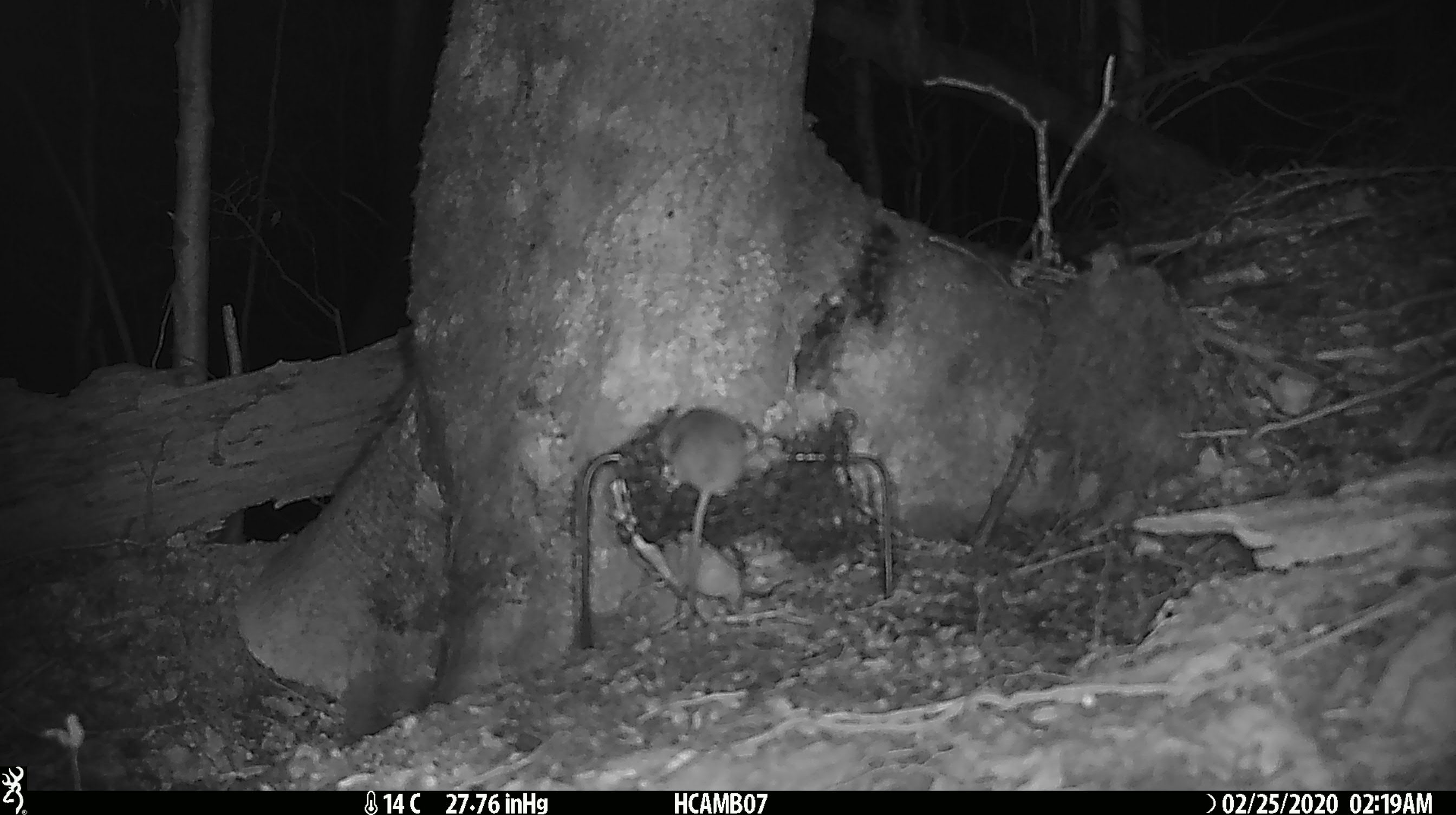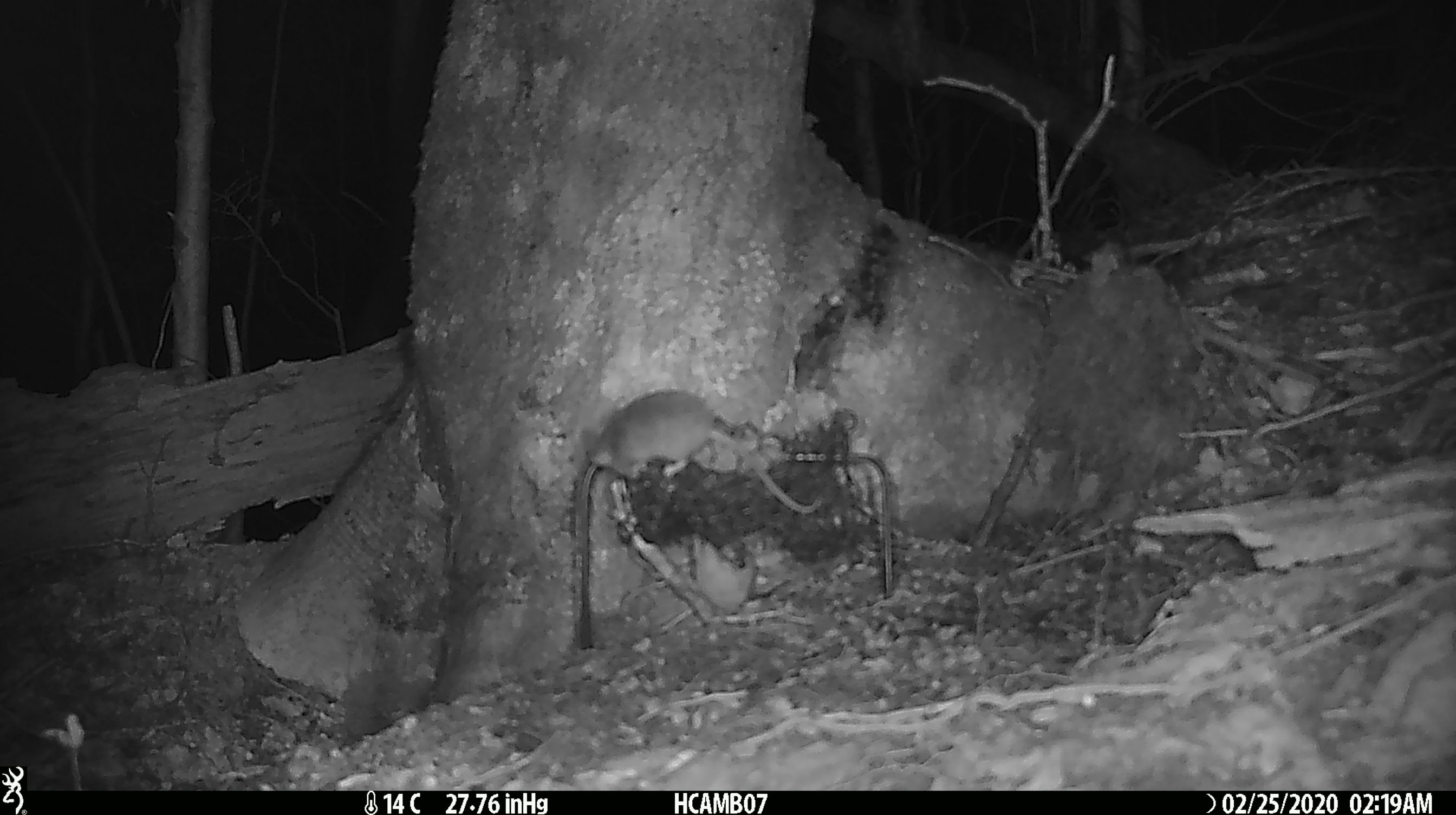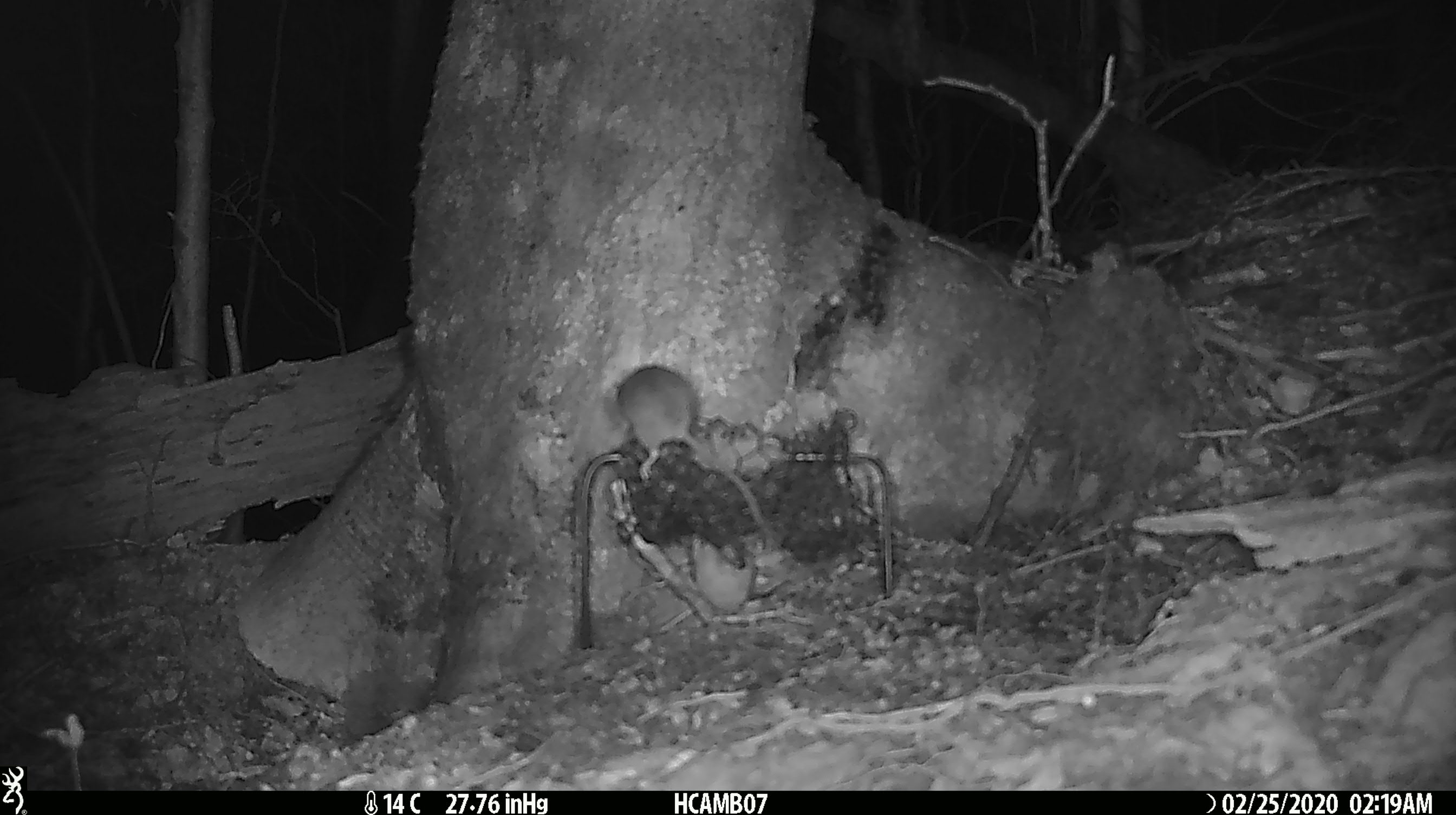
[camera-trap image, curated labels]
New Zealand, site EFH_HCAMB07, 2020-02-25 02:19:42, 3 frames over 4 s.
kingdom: Animalia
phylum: Chordata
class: Mammalia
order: Rodentia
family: Muridae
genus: Mus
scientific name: Mus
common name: mouse